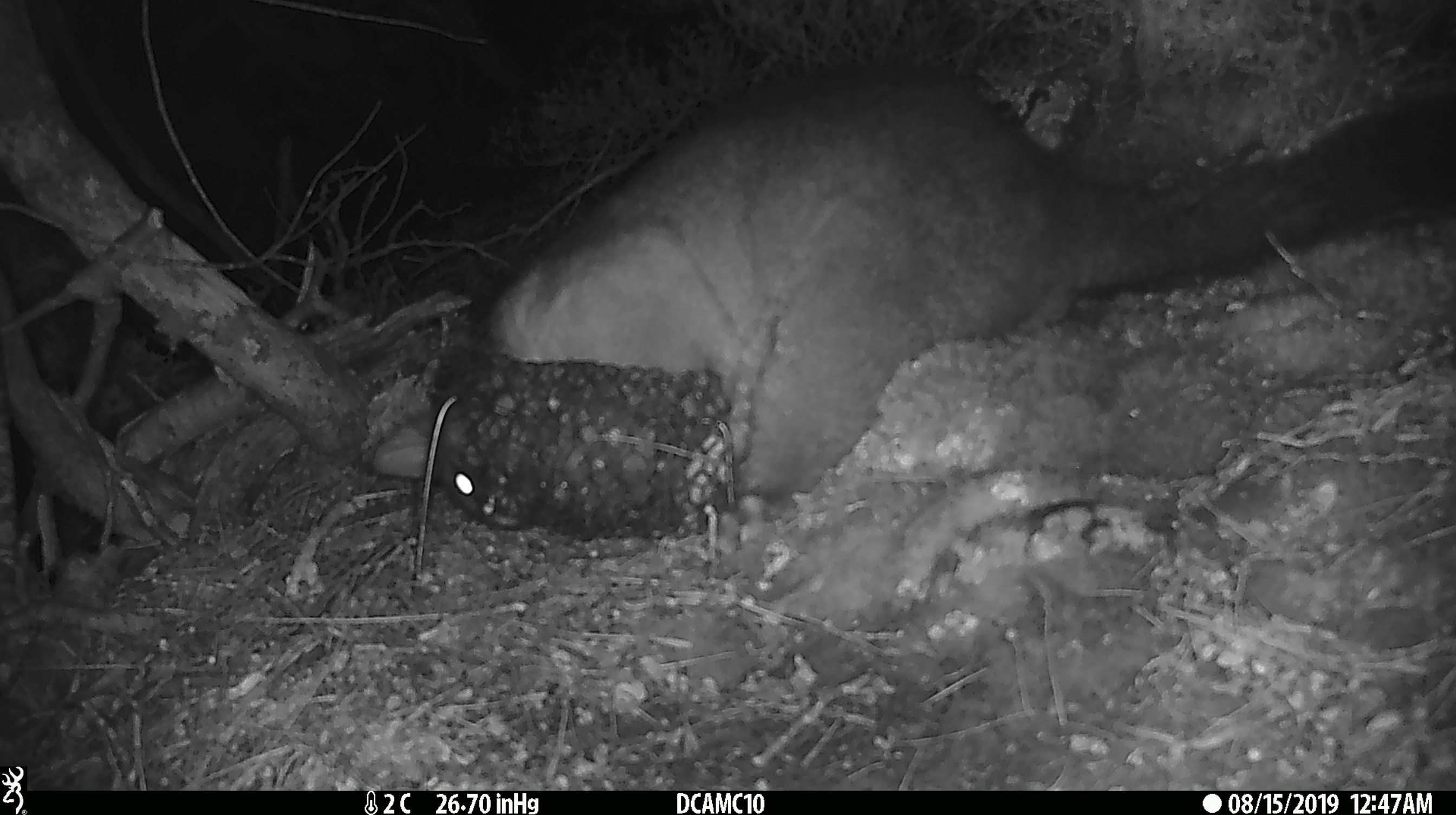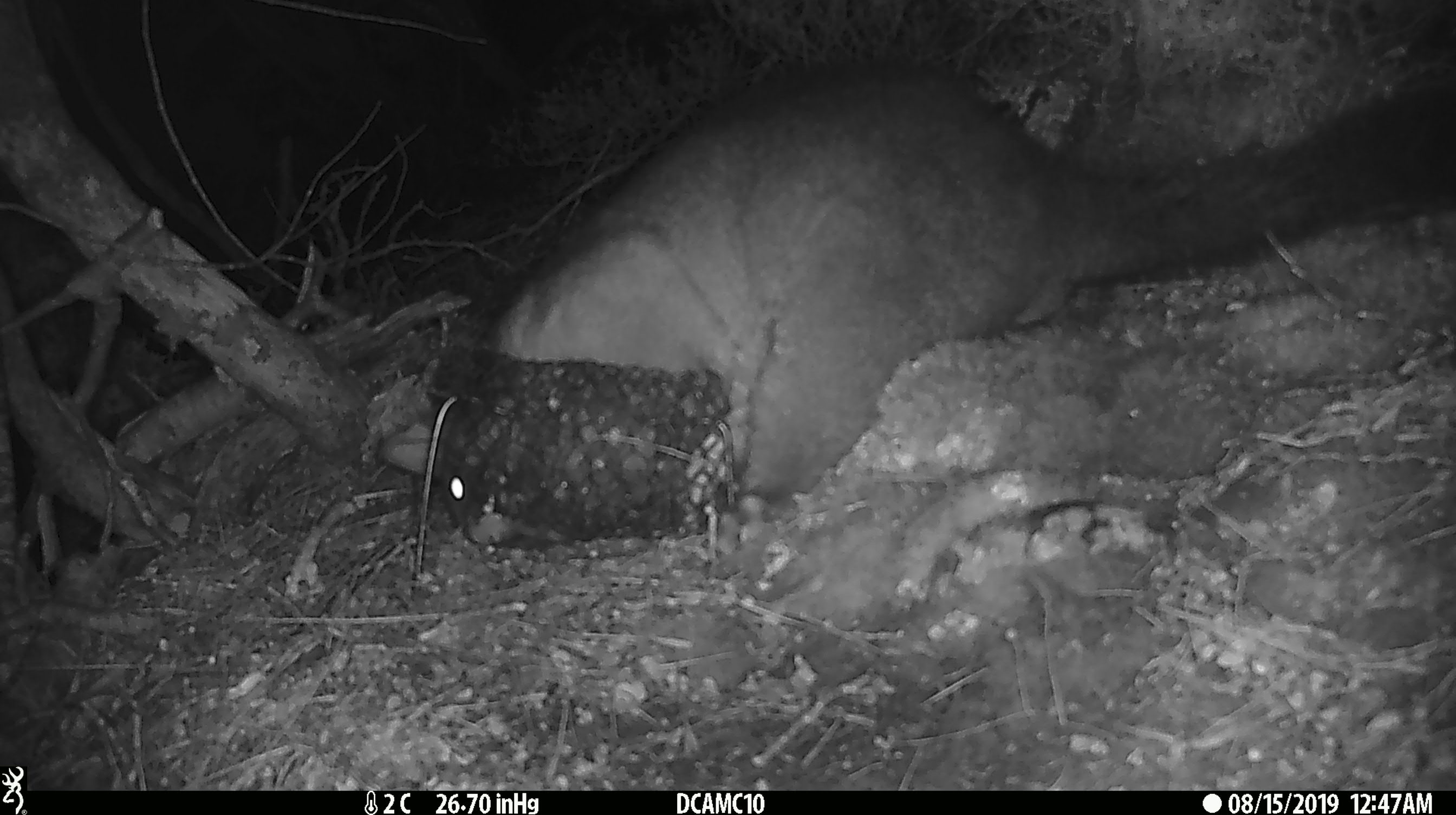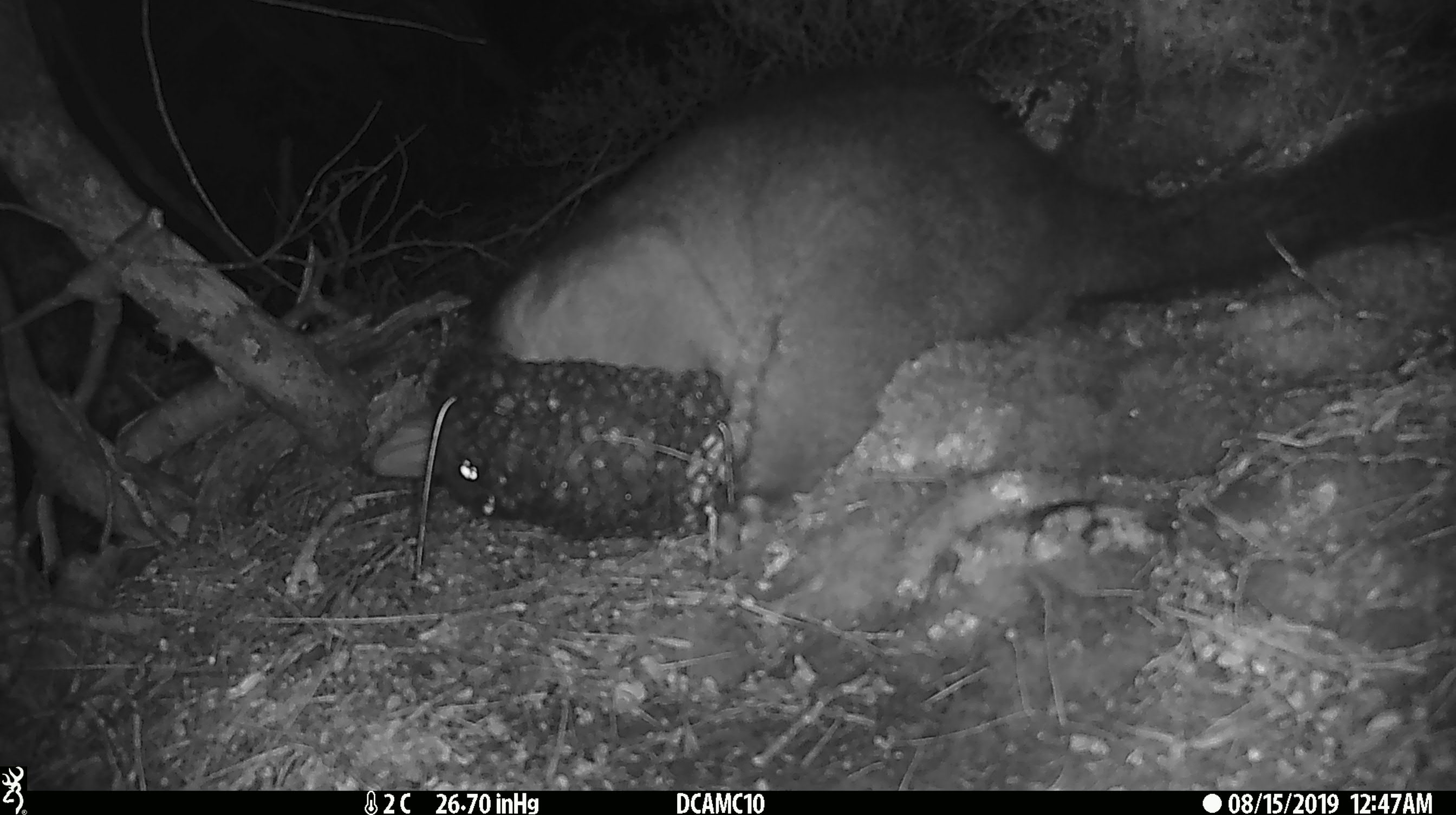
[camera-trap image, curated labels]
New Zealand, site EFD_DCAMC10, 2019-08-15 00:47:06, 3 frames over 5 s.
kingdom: Animalia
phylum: Chordata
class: Mammalia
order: Diprotodontia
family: Phalangeridae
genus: Trichosurus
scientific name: Trichosurus vulpecula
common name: common brushtail possum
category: possum